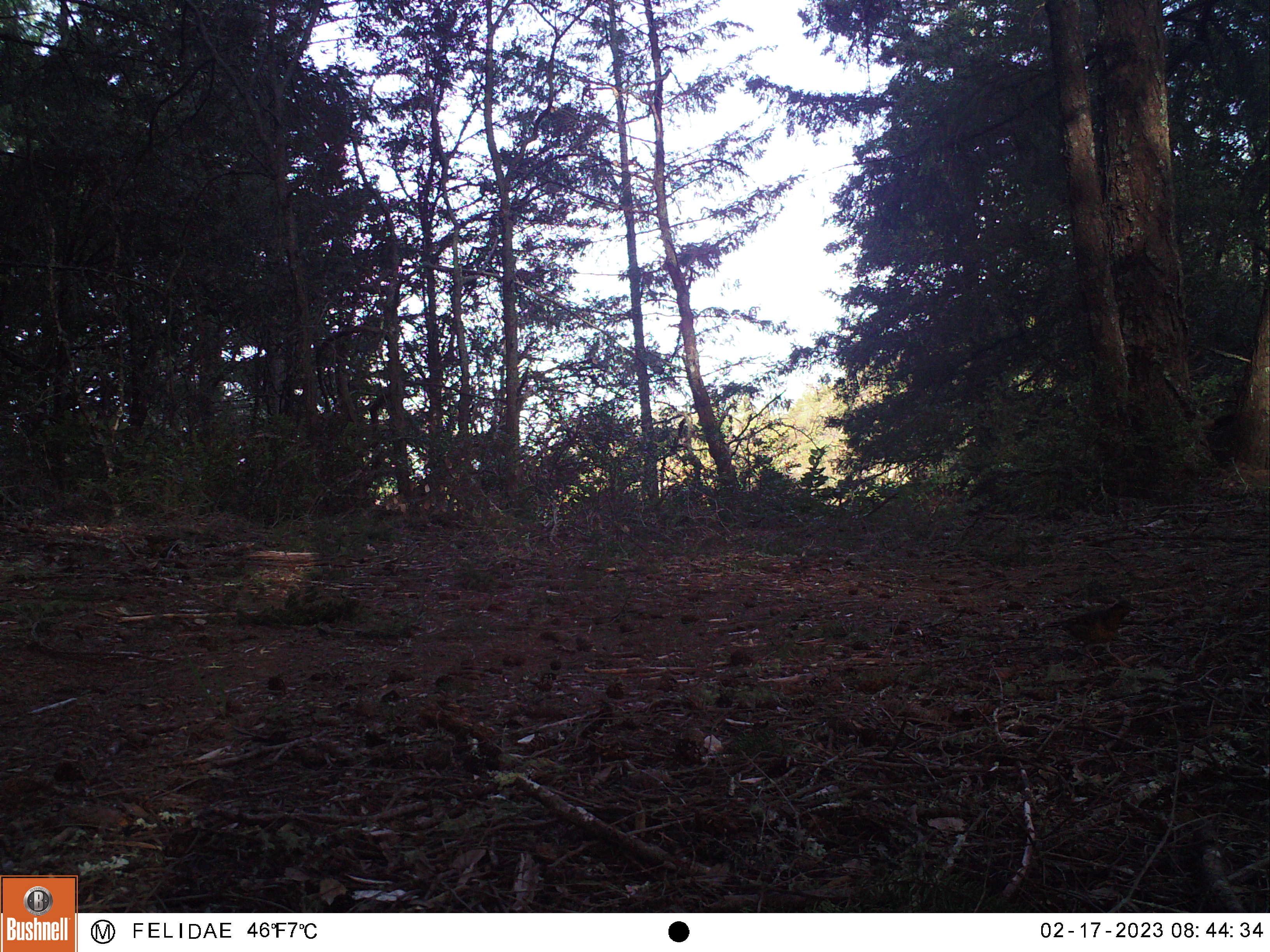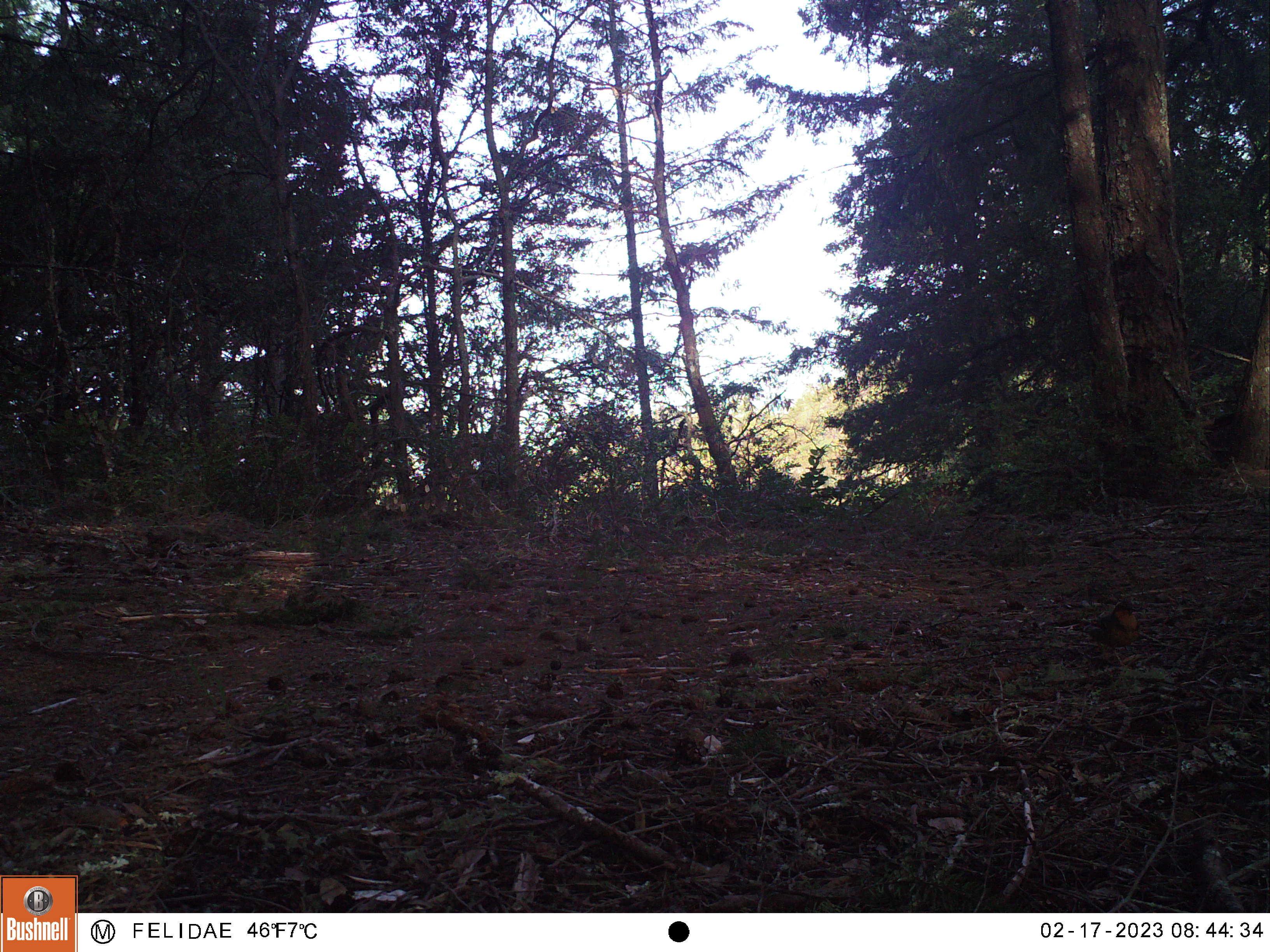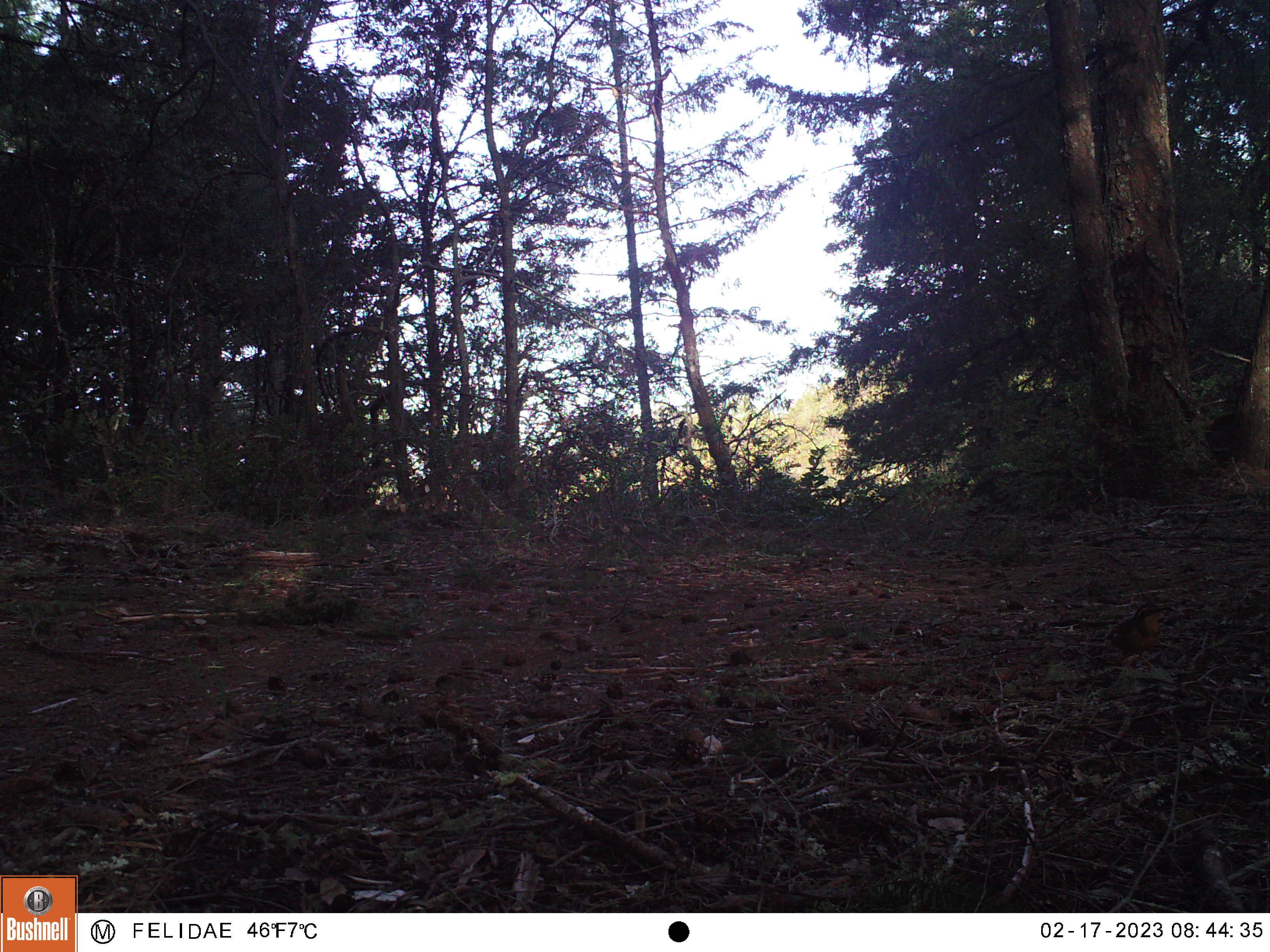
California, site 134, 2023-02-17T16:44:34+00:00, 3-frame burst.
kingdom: Animalia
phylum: Chordata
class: Aves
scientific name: Aves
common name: bird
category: unknown bird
Unknown bird (bird) (Aves).